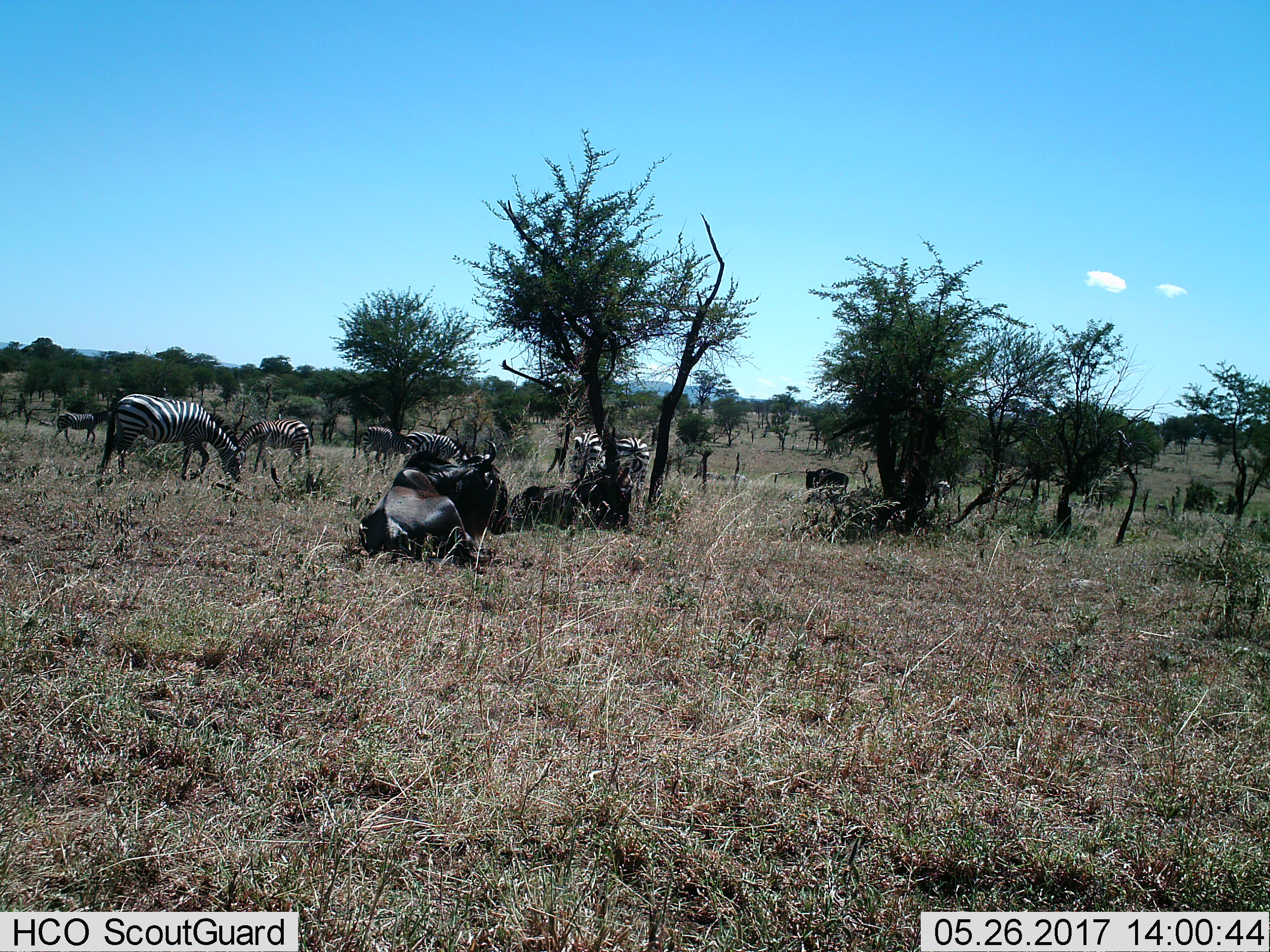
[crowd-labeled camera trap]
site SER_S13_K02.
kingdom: Animalia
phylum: Chordata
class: Mammalia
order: Perissodactyla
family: Equidae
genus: Equus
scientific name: Equus quagga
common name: plains zebra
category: zebraplains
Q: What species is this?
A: Zebraplains (plains zebra) (Equus quagga).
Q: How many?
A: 7.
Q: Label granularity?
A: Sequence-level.